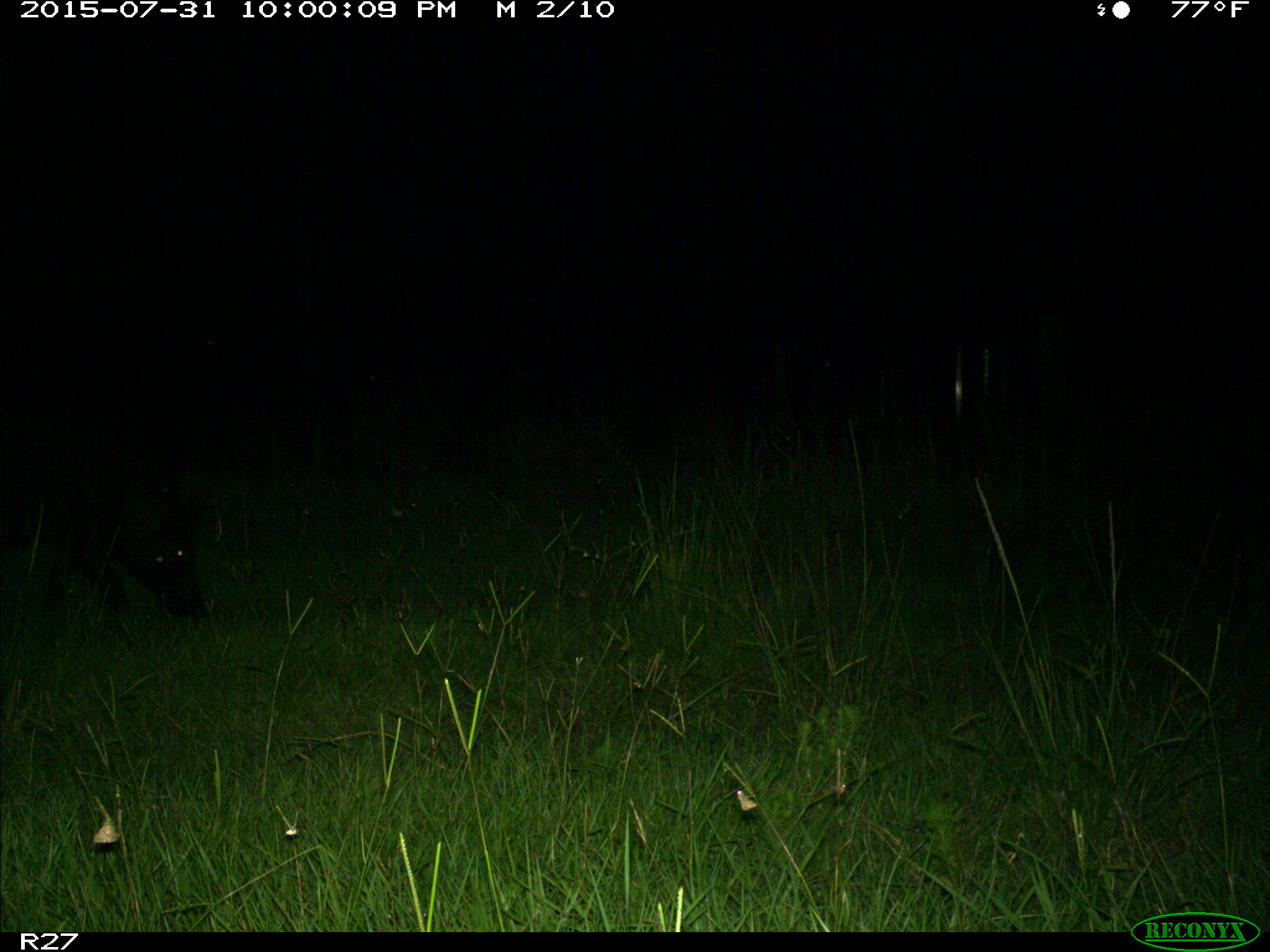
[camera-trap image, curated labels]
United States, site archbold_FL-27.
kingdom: Animalia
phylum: Chordata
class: Mammalia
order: Artiodactyla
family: Suidae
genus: Sus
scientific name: Sus scrofa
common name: wild boar